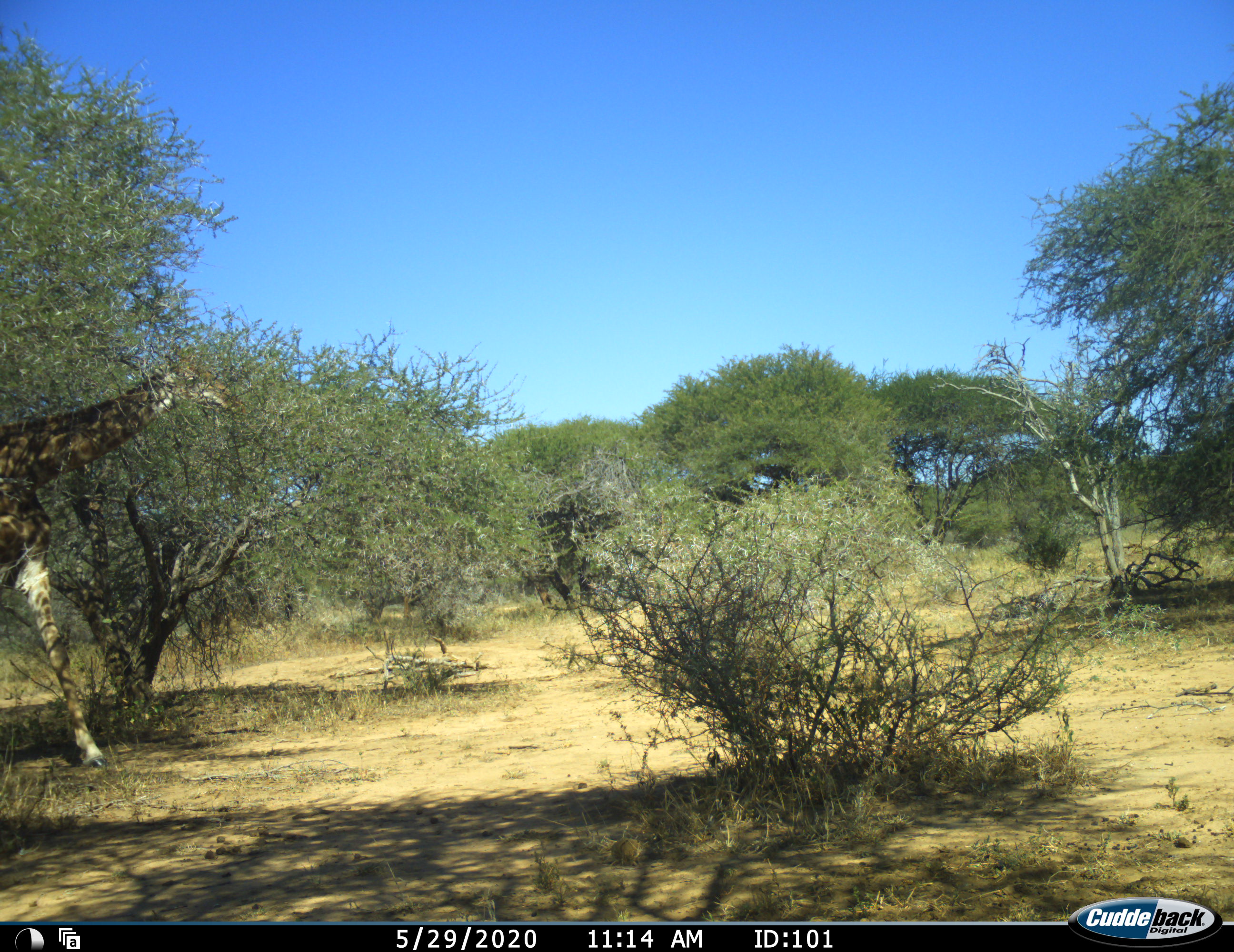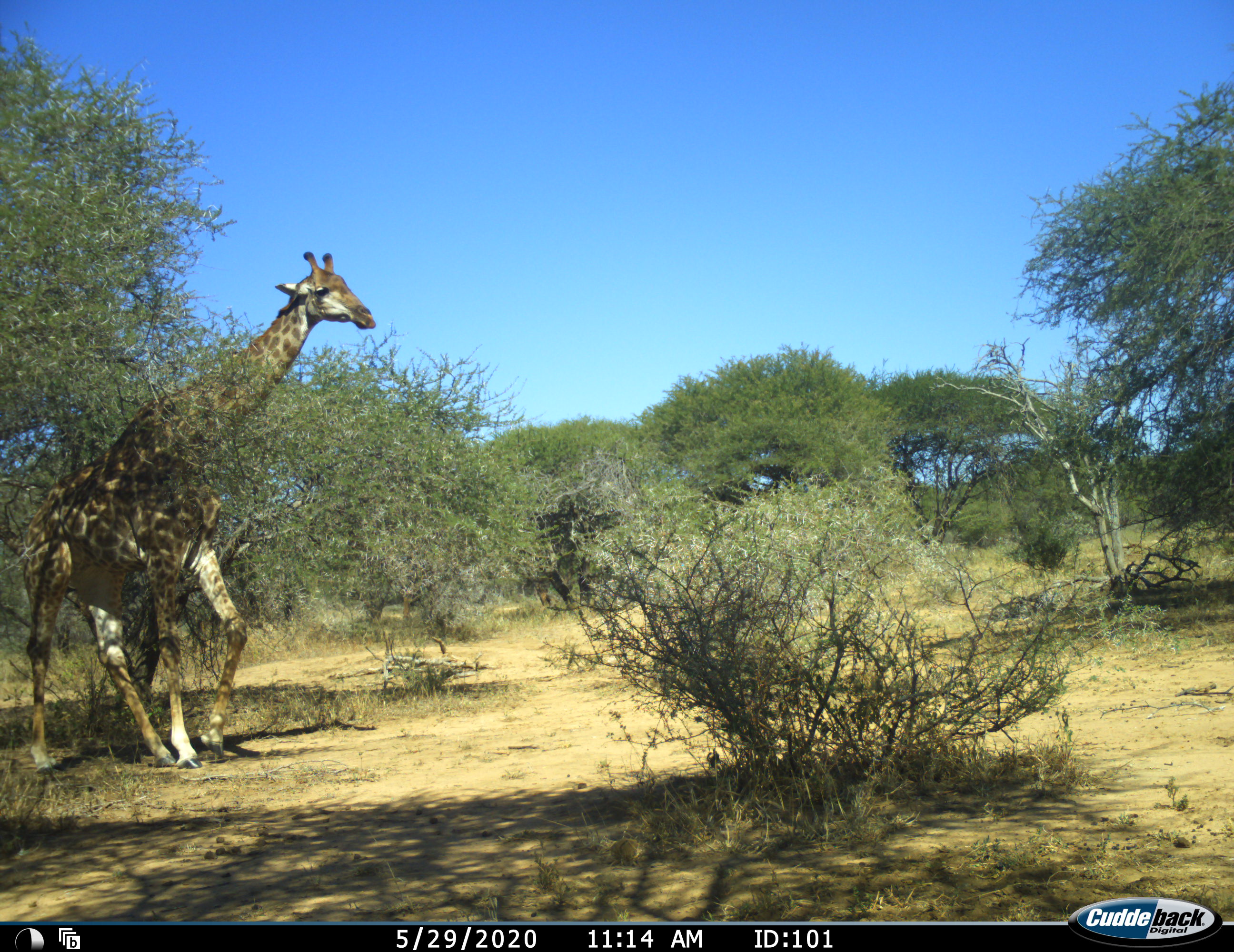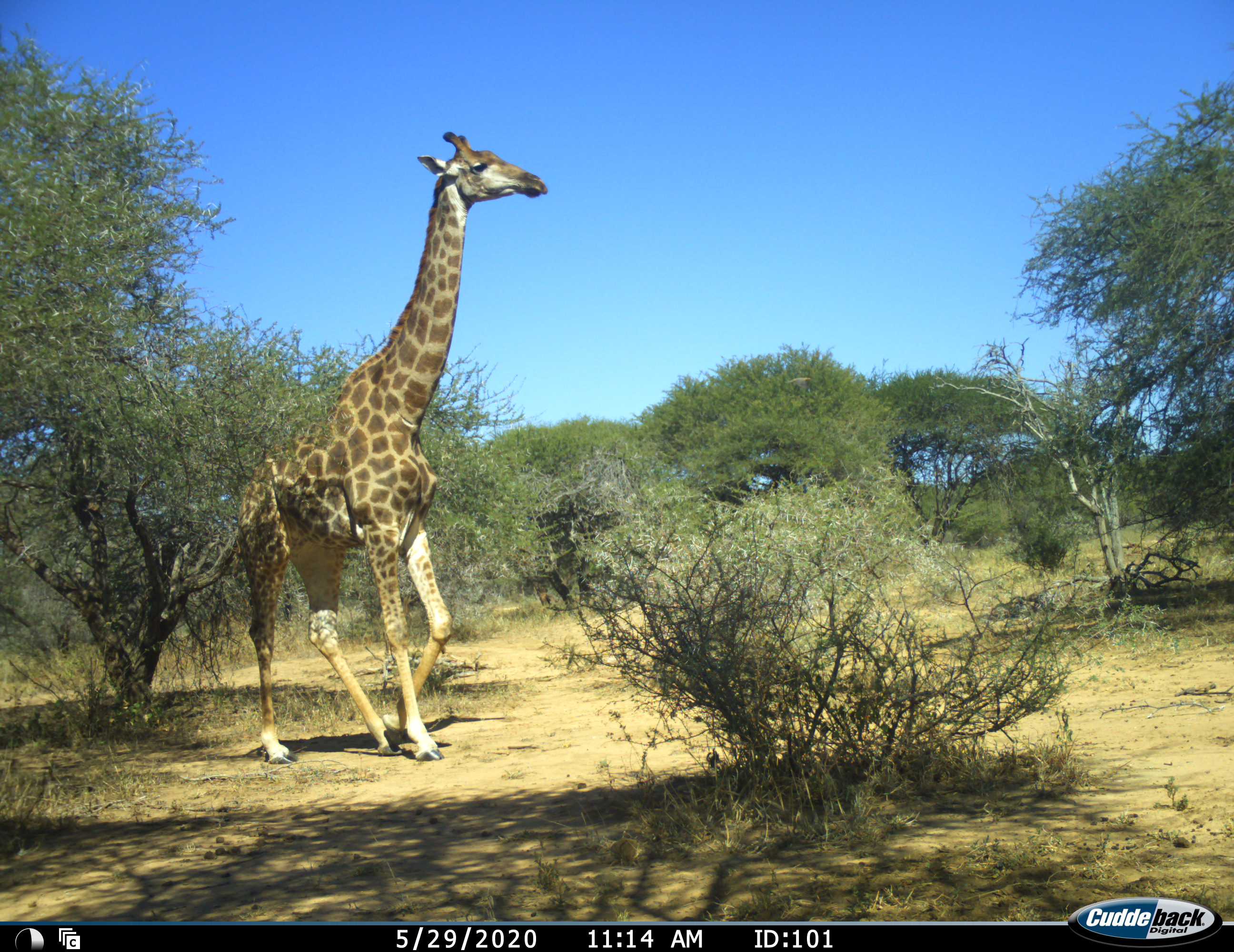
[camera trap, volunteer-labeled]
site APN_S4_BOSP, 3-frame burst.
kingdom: Animalia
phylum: Chordata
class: Mammalia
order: Artiodactyla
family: Giraffidae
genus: Giraffa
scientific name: Giraffa camelopardalis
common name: giraffe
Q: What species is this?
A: Giraffe (Giraffa camelopardalis).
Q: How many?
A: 1.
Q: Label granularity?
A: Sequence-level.